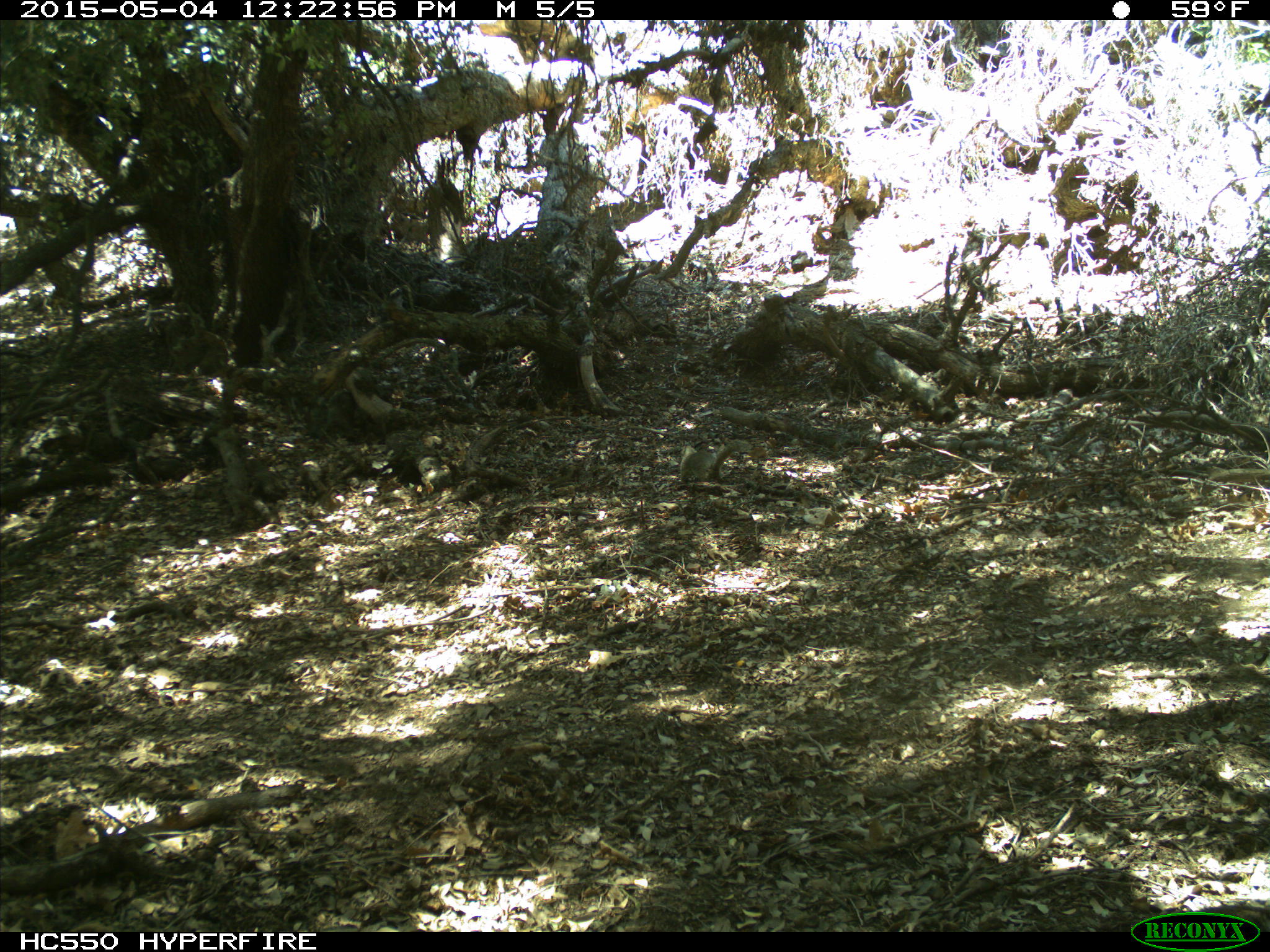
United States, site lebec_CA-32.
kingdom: Animalia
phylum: Chordata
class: Mammalia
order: Rodentia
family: Sciuridae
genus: Otospermophilus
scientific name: Otospermophilus beecheyi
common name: california ground squirrel